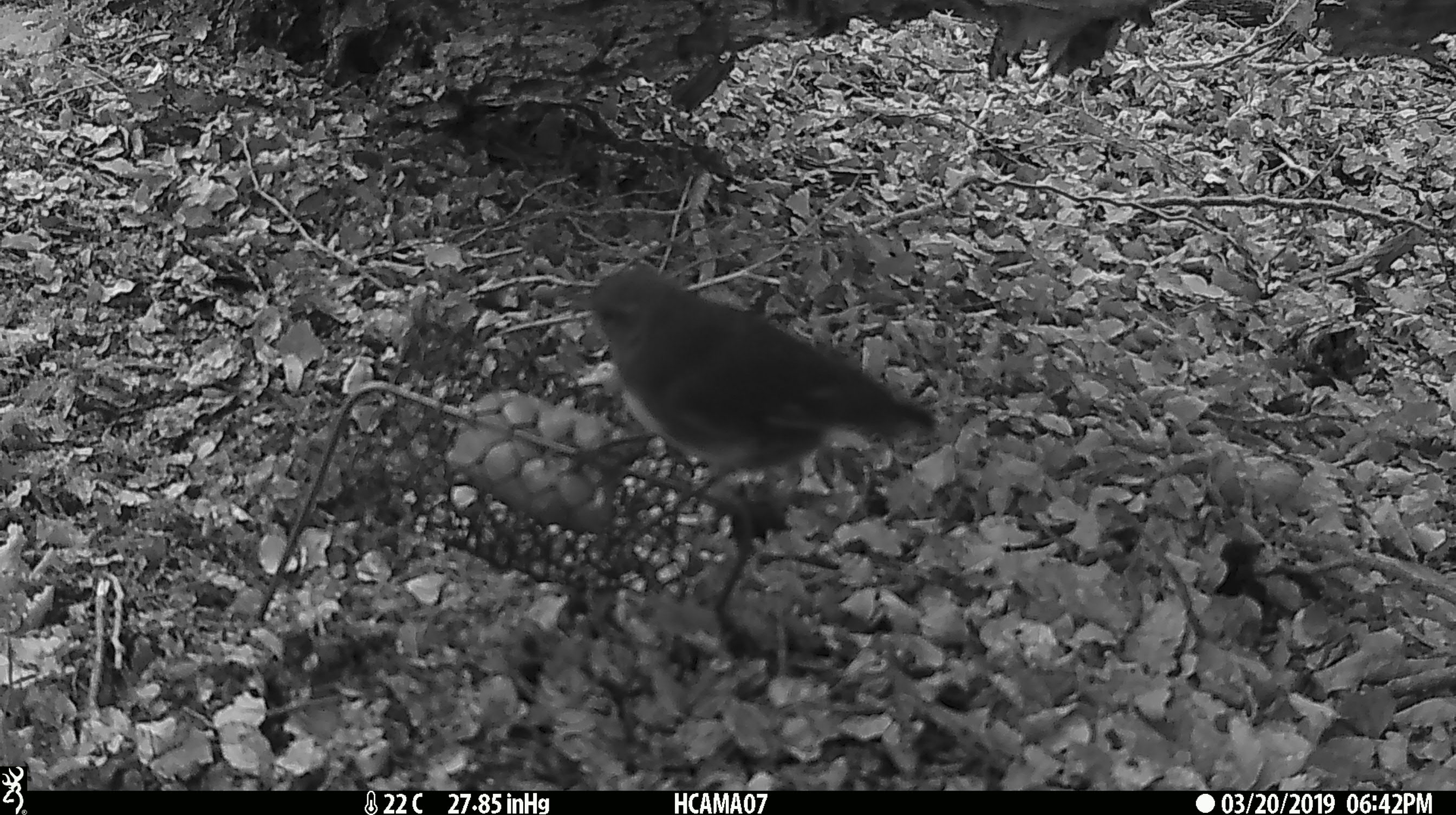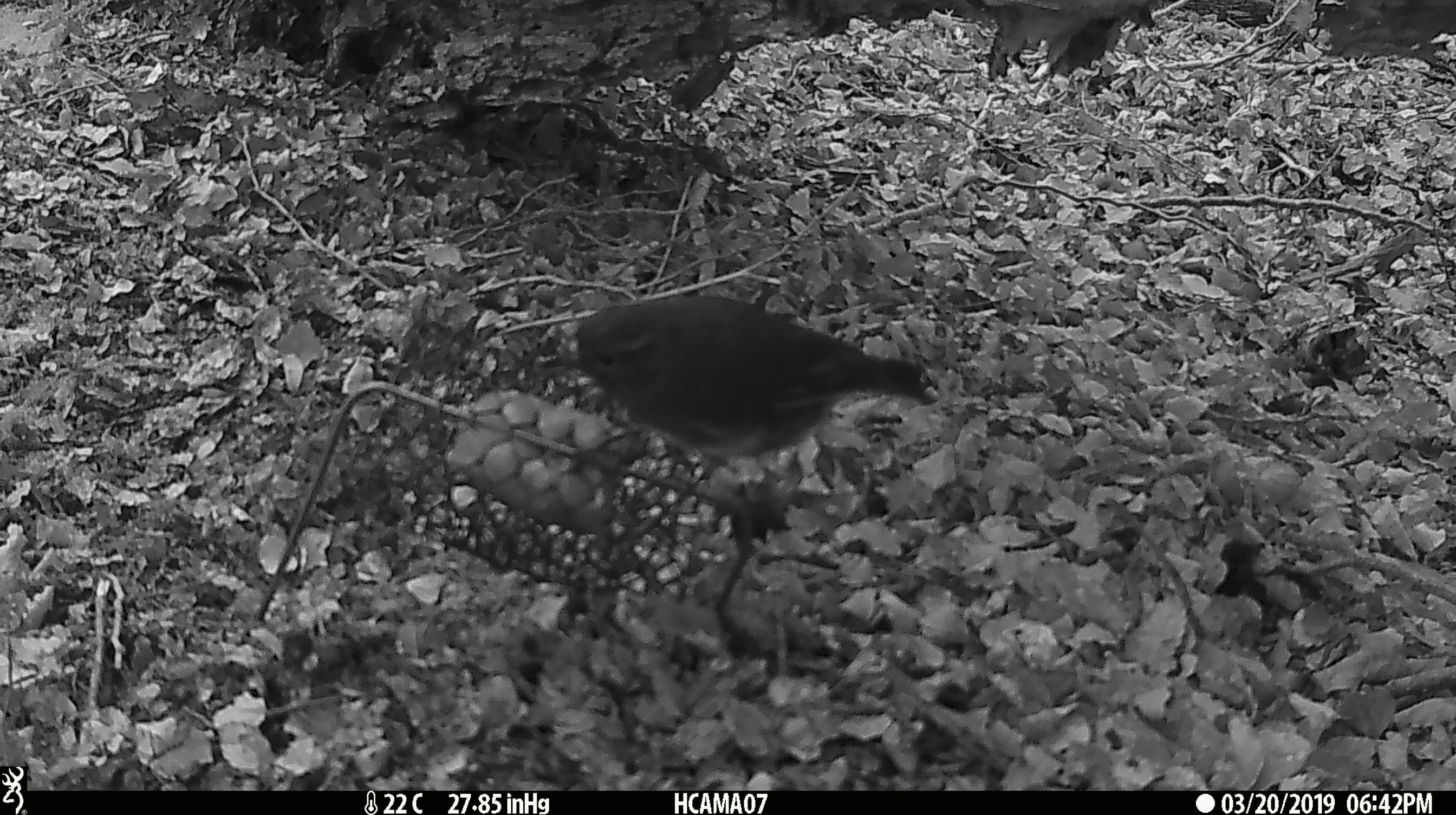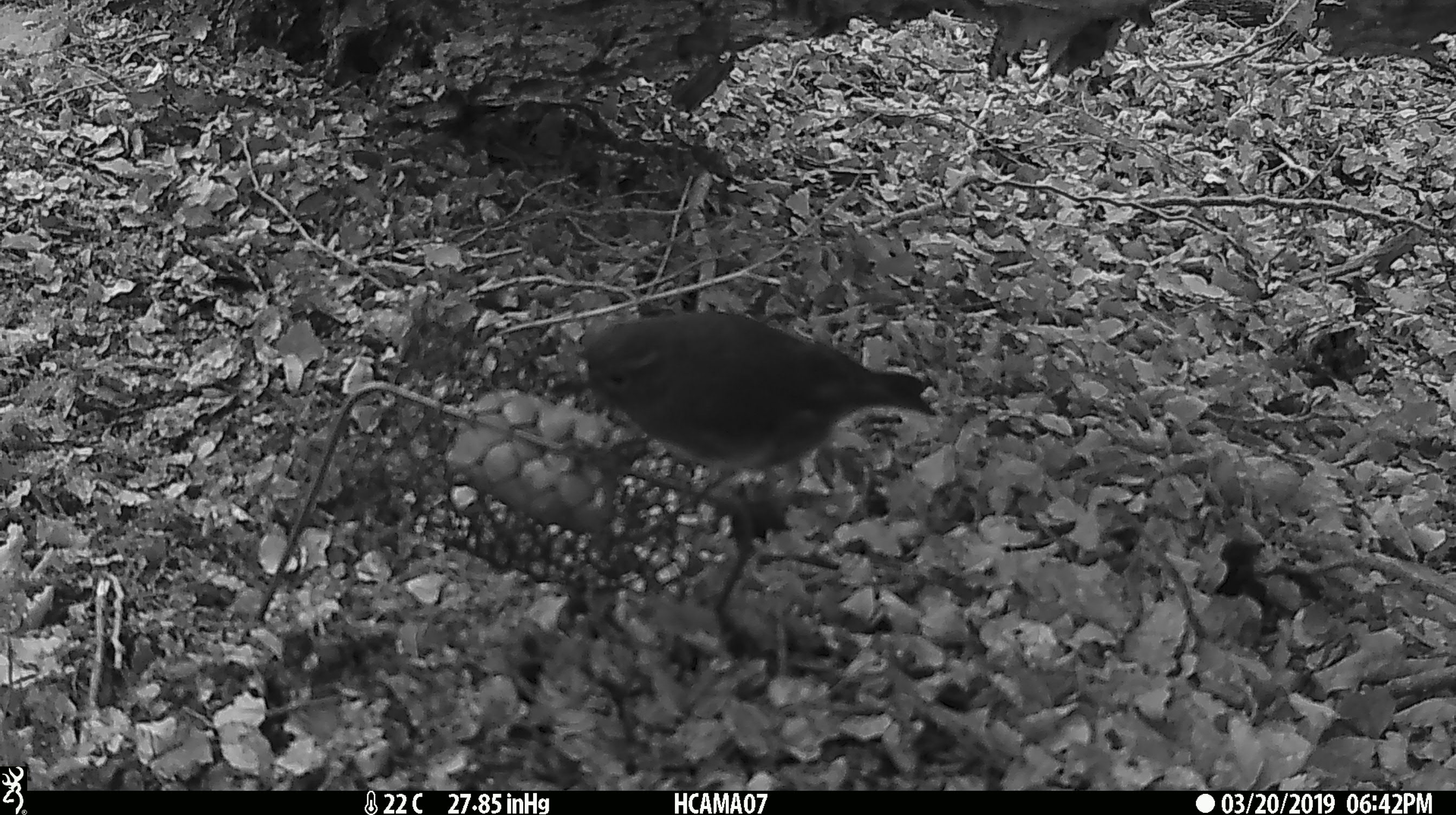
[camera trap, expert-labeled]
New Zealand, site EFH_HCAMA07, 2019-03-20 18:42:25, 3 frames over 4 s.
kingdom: Animalia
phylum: Chordata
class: Aves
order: Passeriformes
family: Petroicidae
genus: Petroica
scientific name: Petroica australis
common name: new zealand robin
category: robin